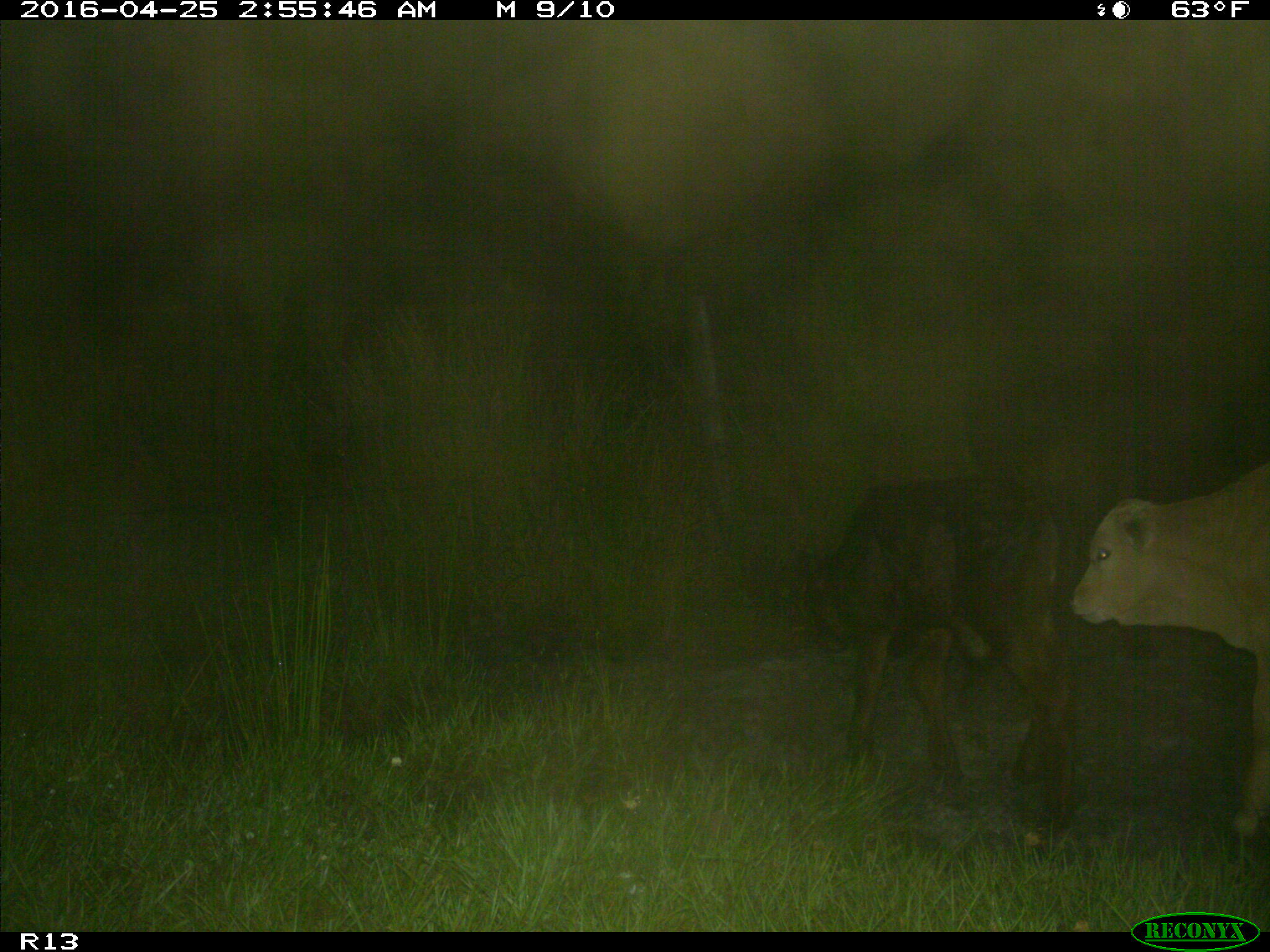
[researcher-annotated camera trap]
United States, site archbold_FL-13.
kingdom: Animalia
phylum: Chordata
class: Mammalia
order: Artiodactyla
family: Bovidae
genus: Bos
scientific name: Bos taurus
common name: domestic cow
Bos taurus (domestic cow).